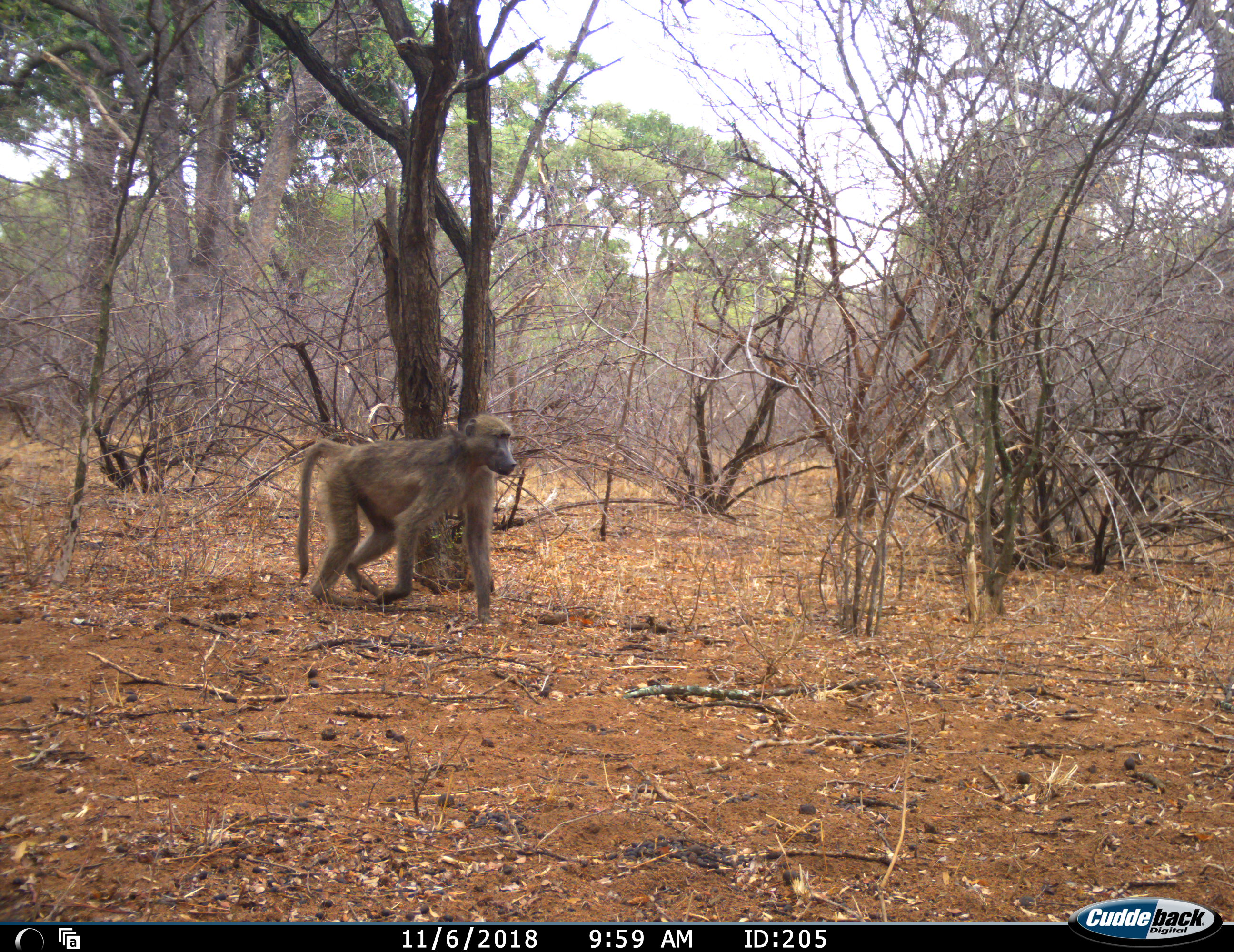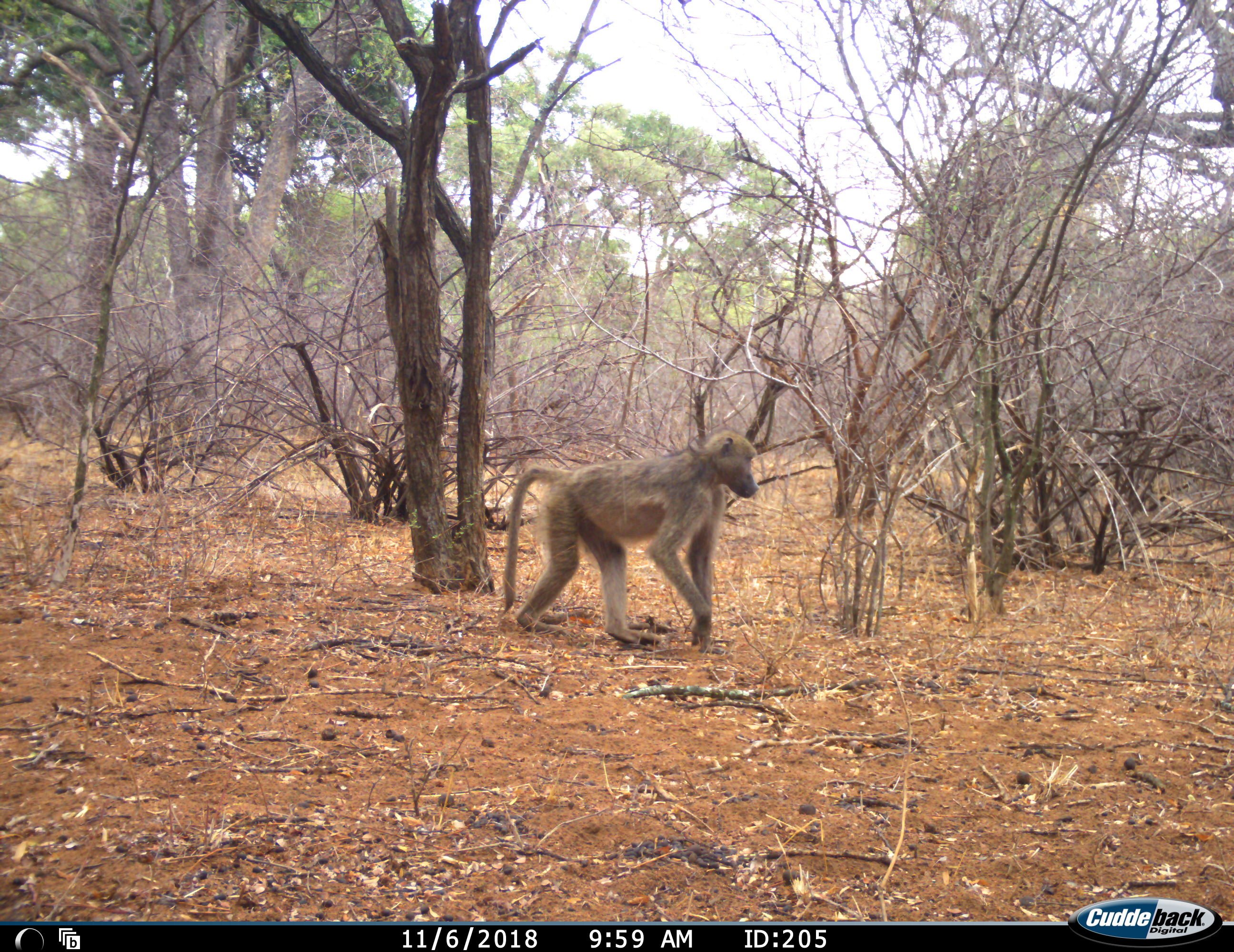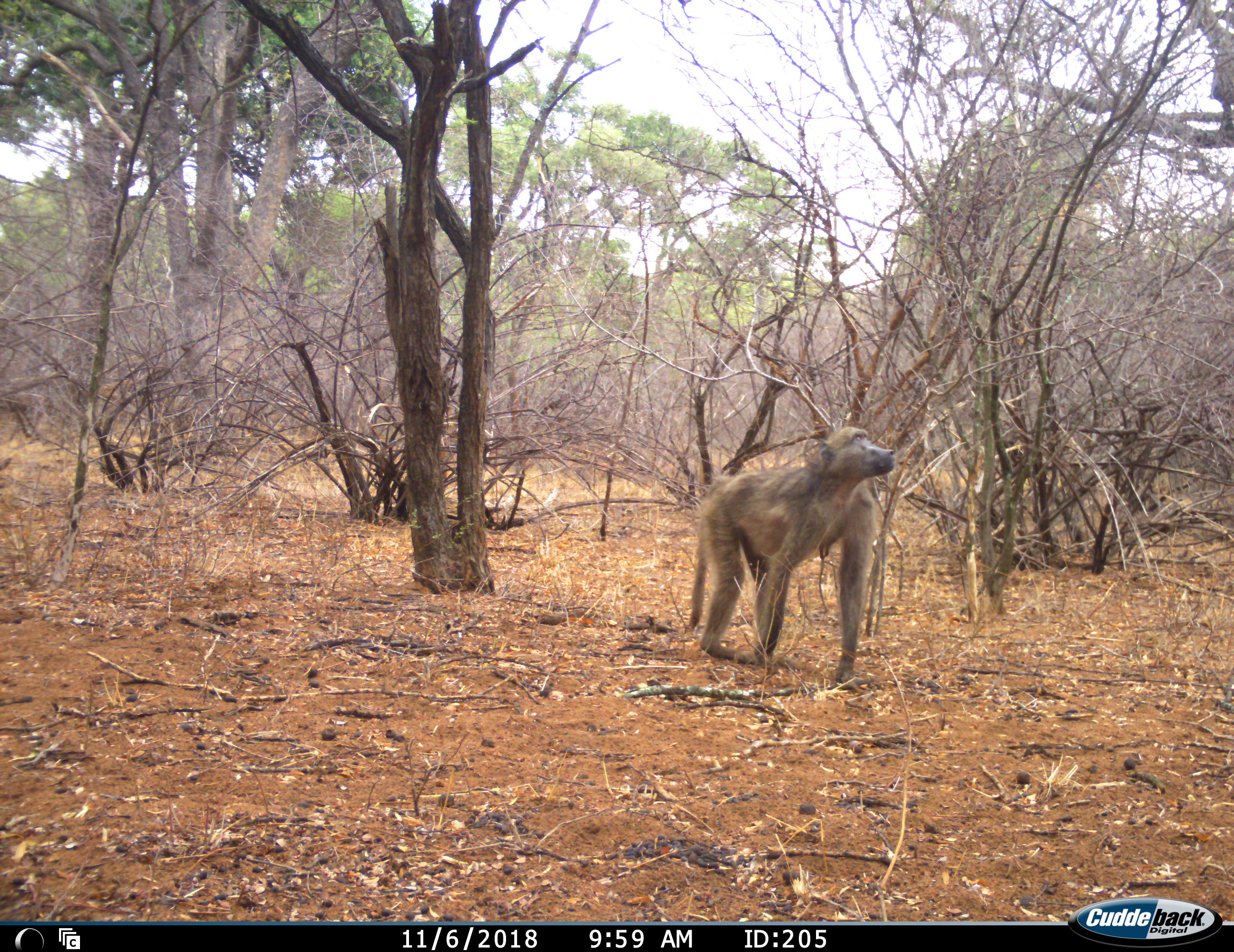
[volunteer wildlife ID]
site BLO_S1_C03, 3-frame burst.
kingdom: Animalia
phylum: Chordata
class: Mammalia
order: Primates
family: Cercopithecidae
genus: Papio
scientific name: Papio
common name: baboon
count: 1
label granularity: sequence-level